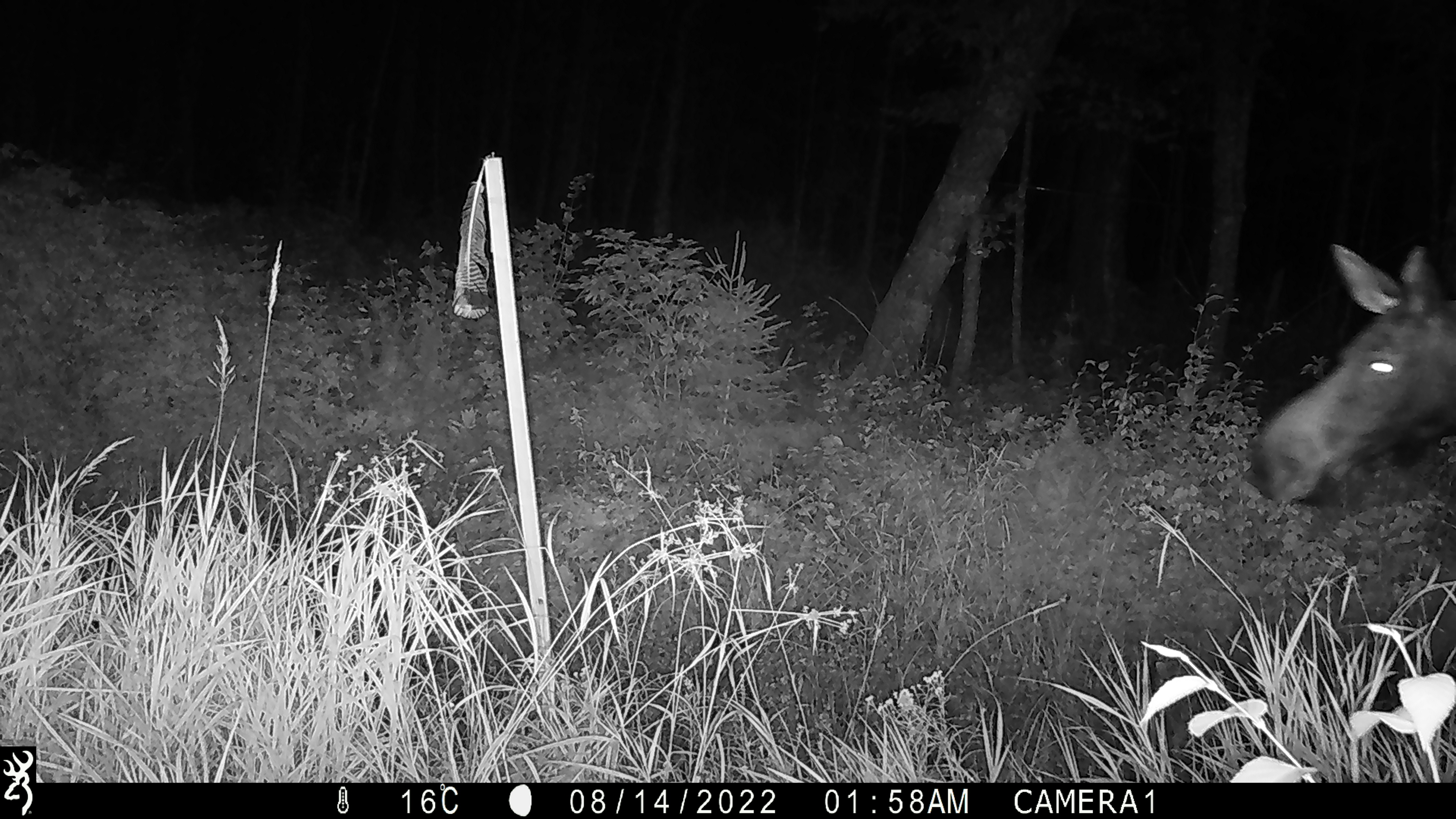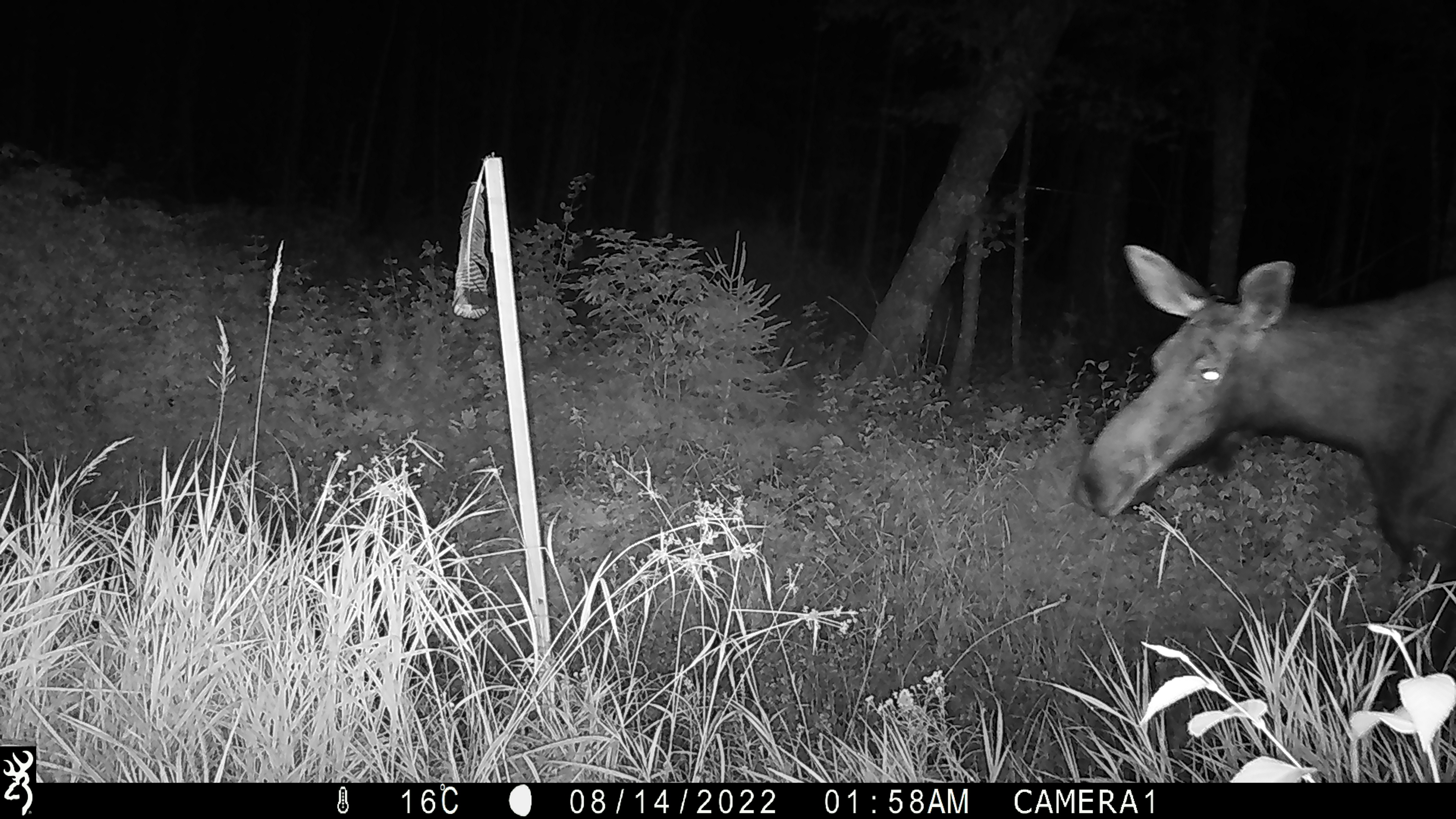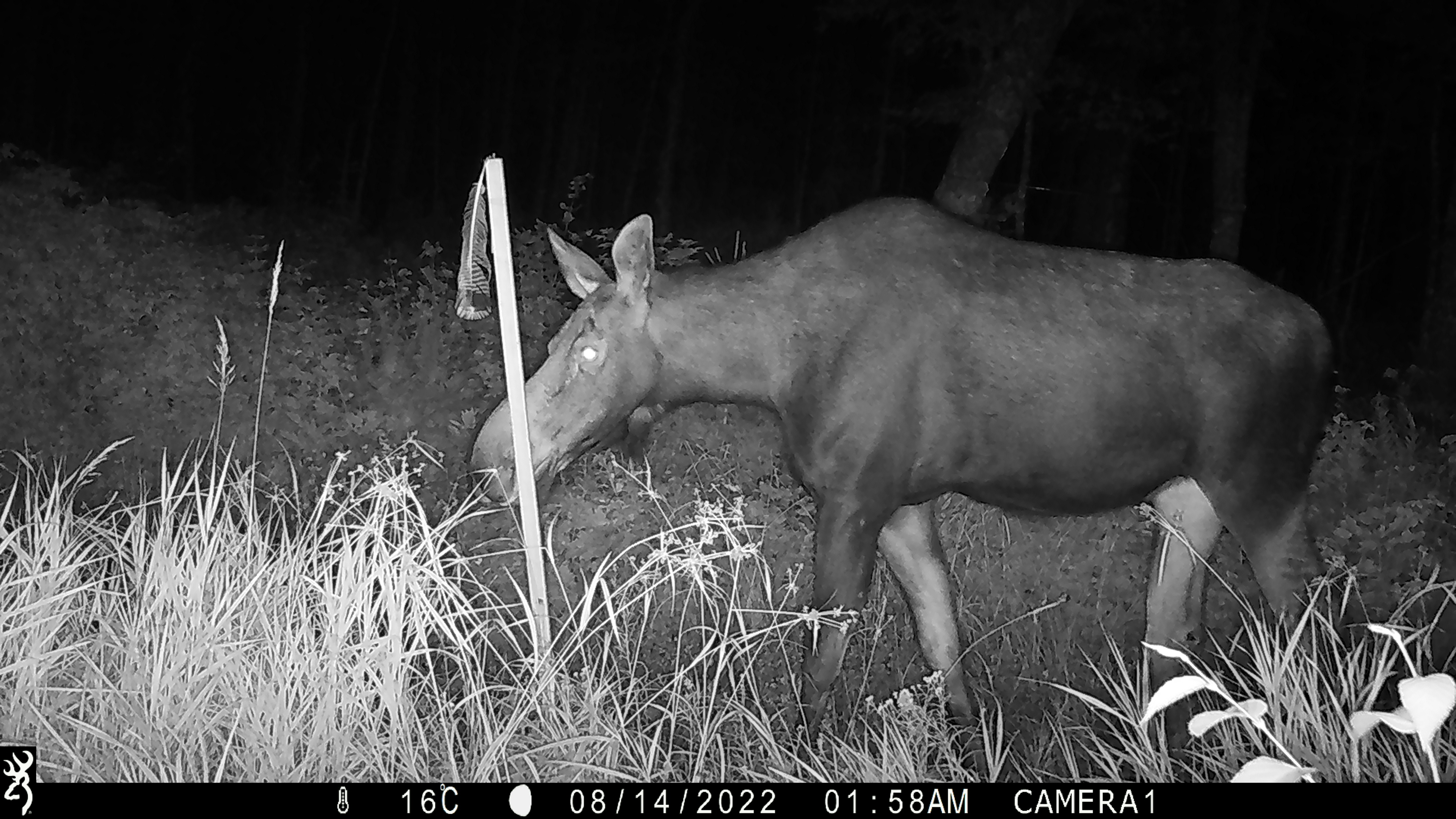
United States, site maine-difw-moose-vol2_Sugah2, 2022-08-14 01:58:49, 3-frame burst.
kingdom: Animalia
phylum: Chordata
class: Mammalia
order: Artiodactyla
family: Cervidae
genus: Alces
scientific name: Alces alces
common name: moose